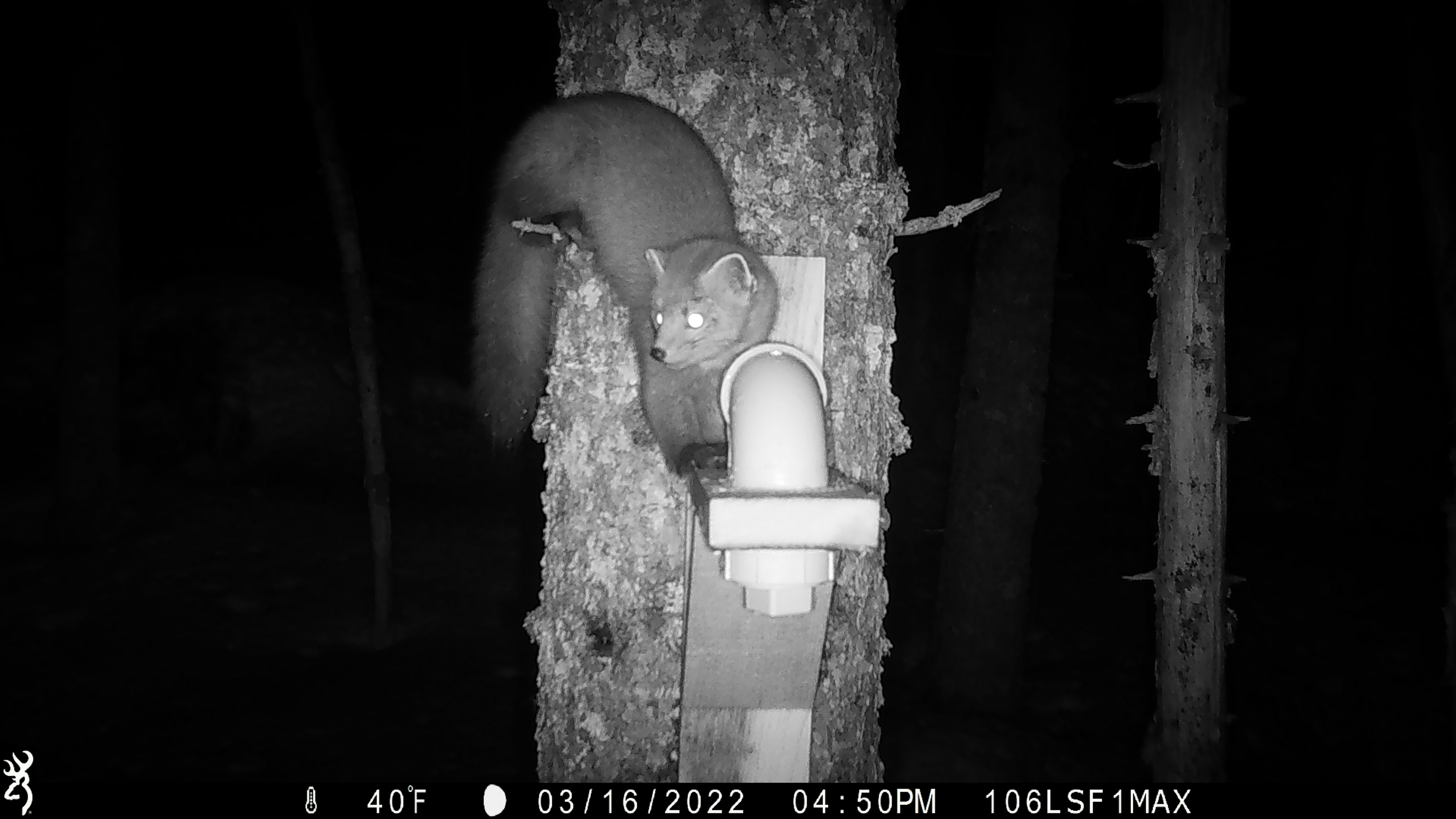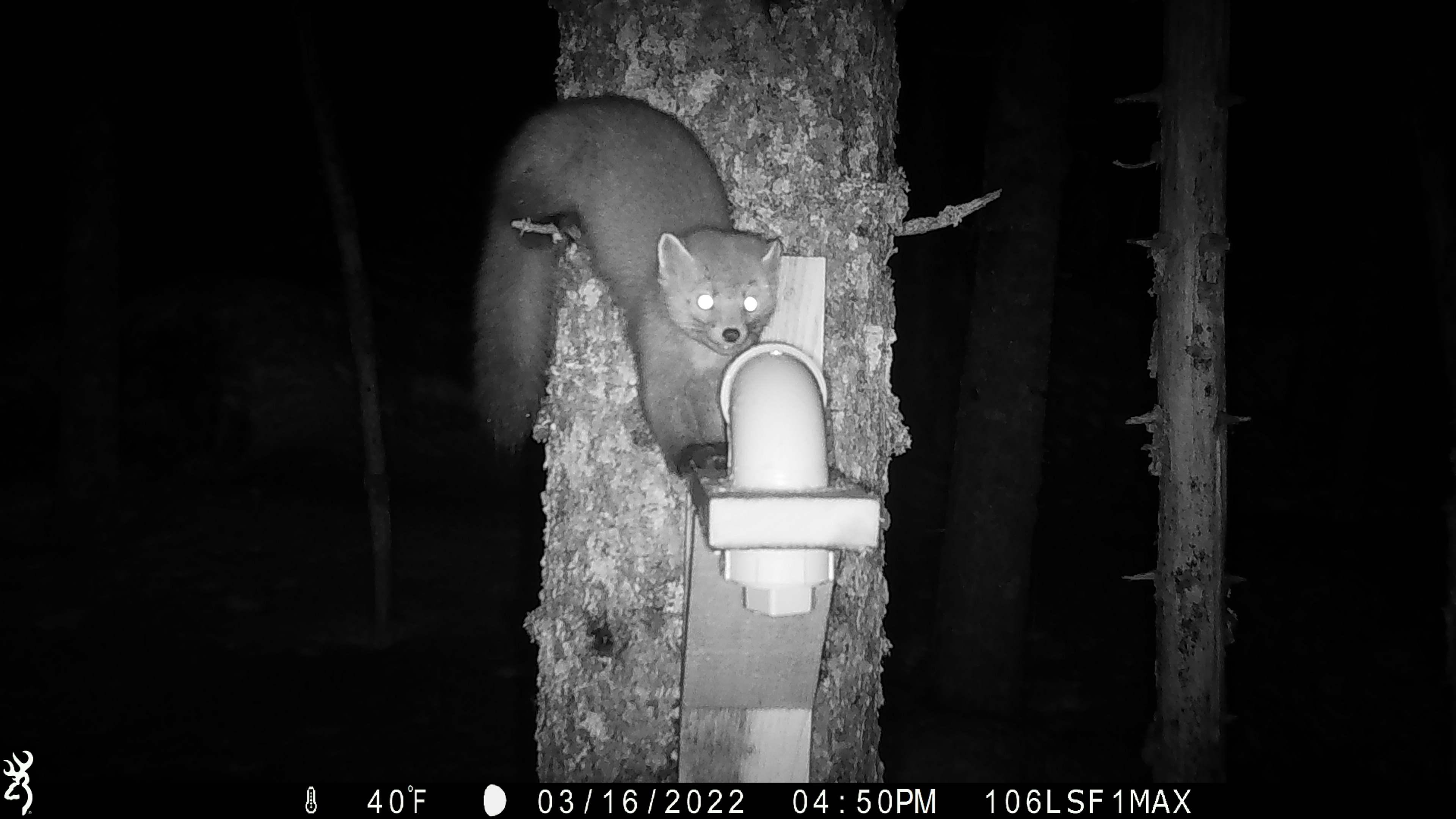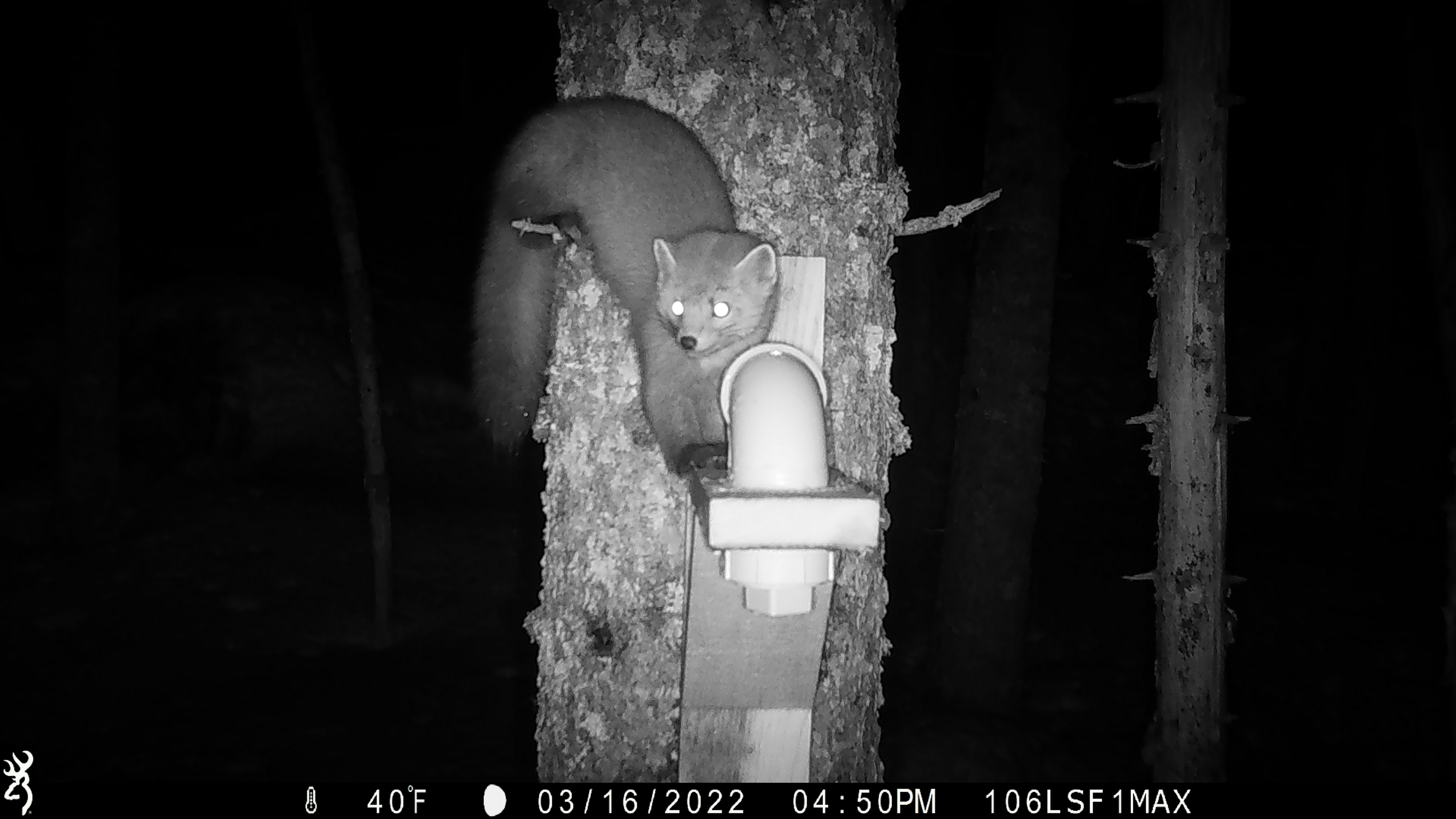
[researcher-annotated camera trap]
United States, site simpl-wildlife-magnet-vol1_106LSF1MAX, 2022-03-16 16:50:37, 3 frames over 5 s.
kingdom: Animalia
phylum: Chordata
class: Mammalia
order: Carnivora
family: Mustelidae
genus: Martes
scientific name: Martes americana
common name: american marten